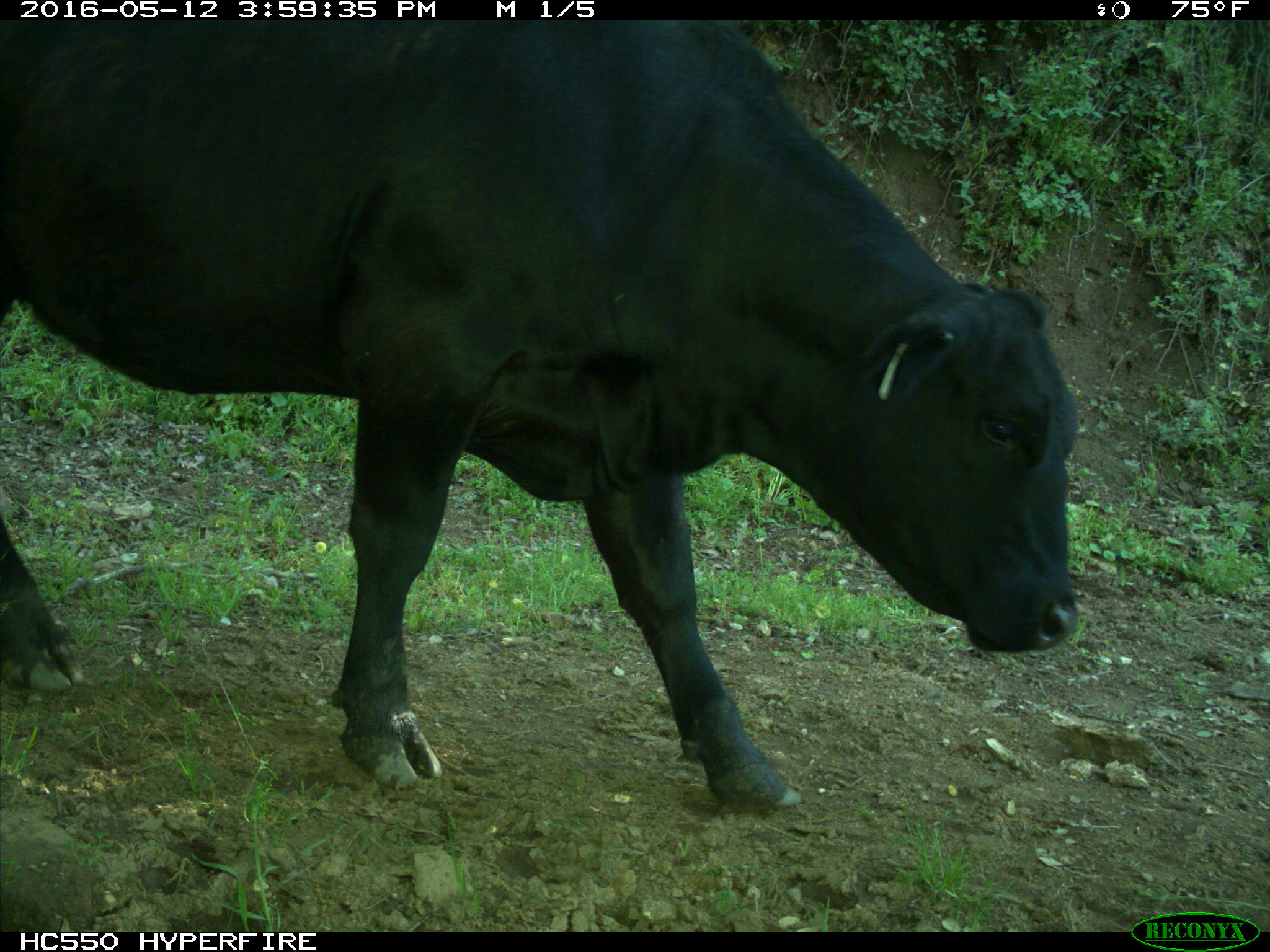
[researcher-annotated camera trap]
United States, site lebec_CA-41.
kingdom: Animalia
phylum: Chordata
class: Mammalia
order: Artiodactyla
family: Bovidae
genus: Bos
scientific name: Bos taurus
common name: domestic cow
Bos taurus (domestic cow).